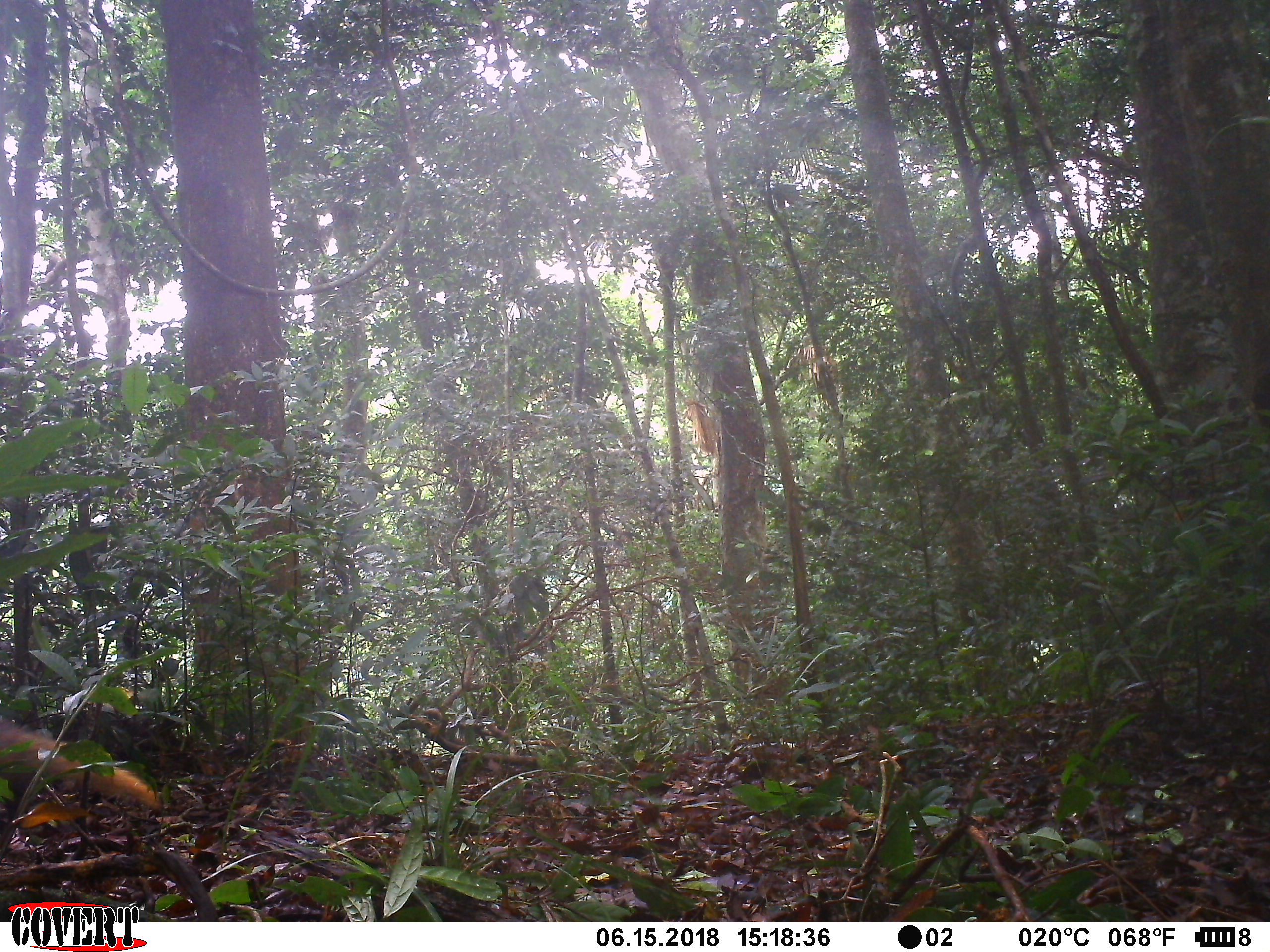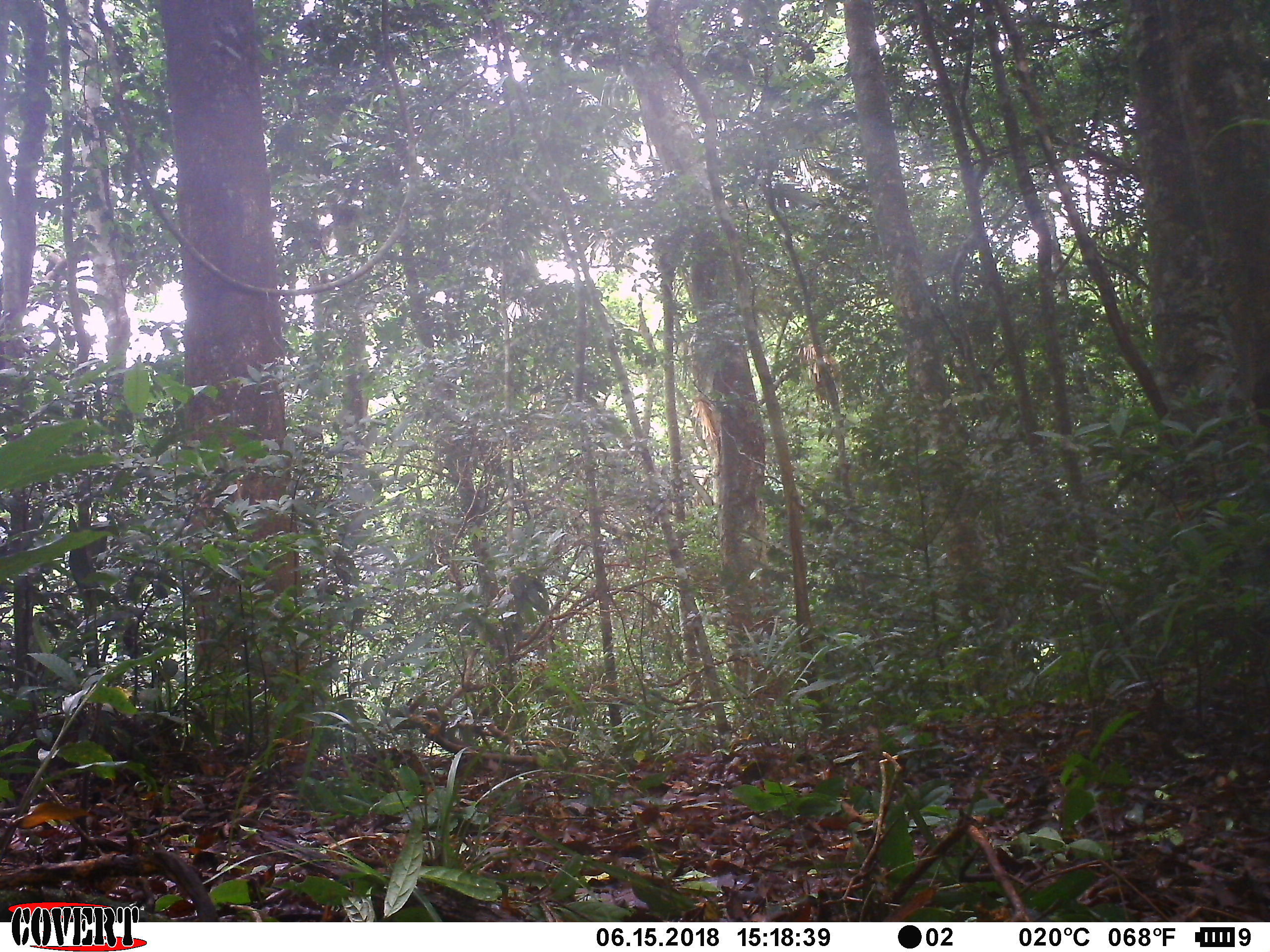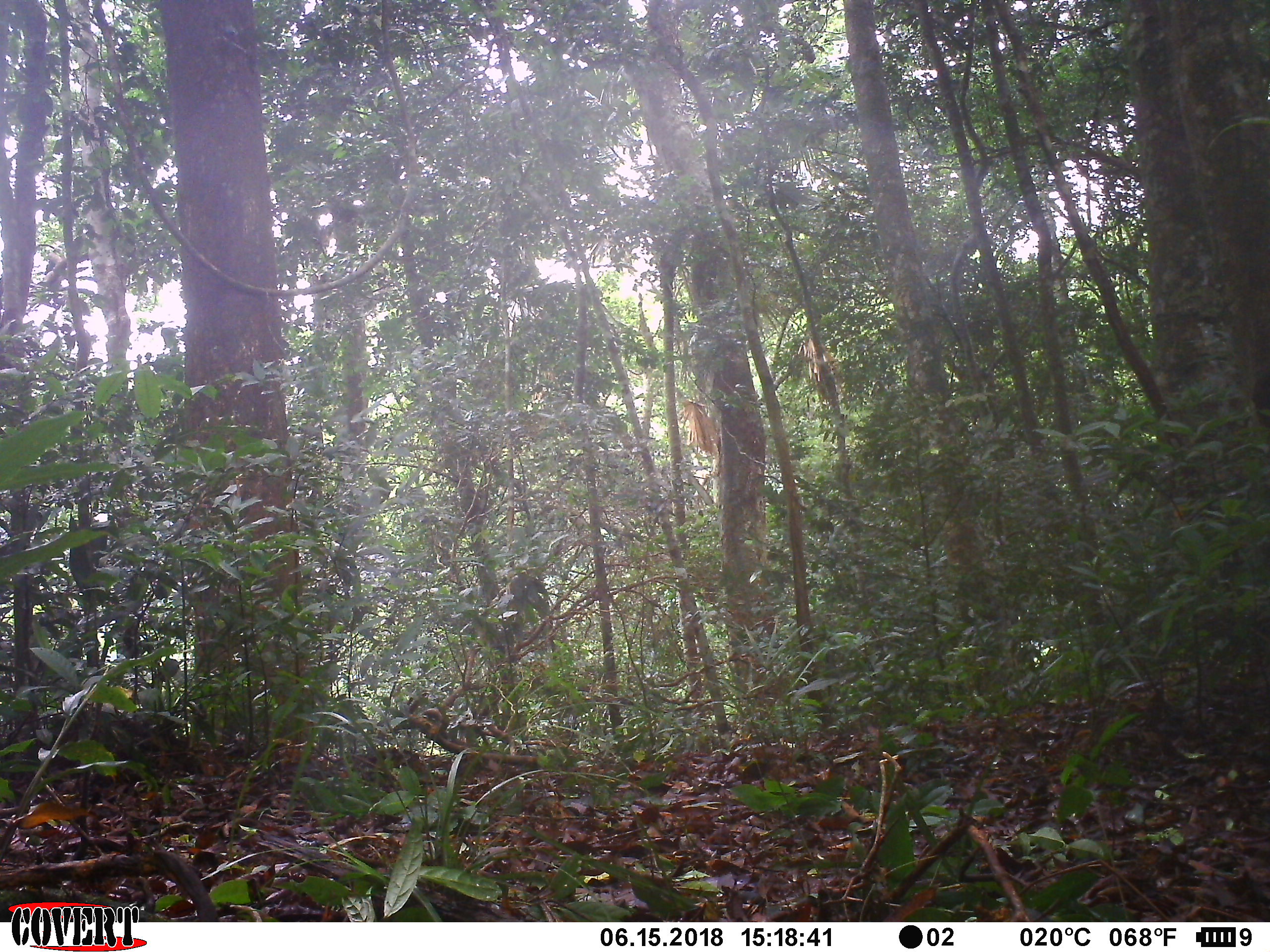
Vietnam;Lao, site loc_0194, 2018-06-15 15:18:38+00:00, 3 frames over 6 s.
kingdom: Animalia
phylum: Chordata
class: Mammalia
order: Carnivora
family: Herpestidae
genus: Urva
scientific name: Urva urva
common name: crab-eating mongoose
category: crab eating mongoose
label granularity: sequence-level